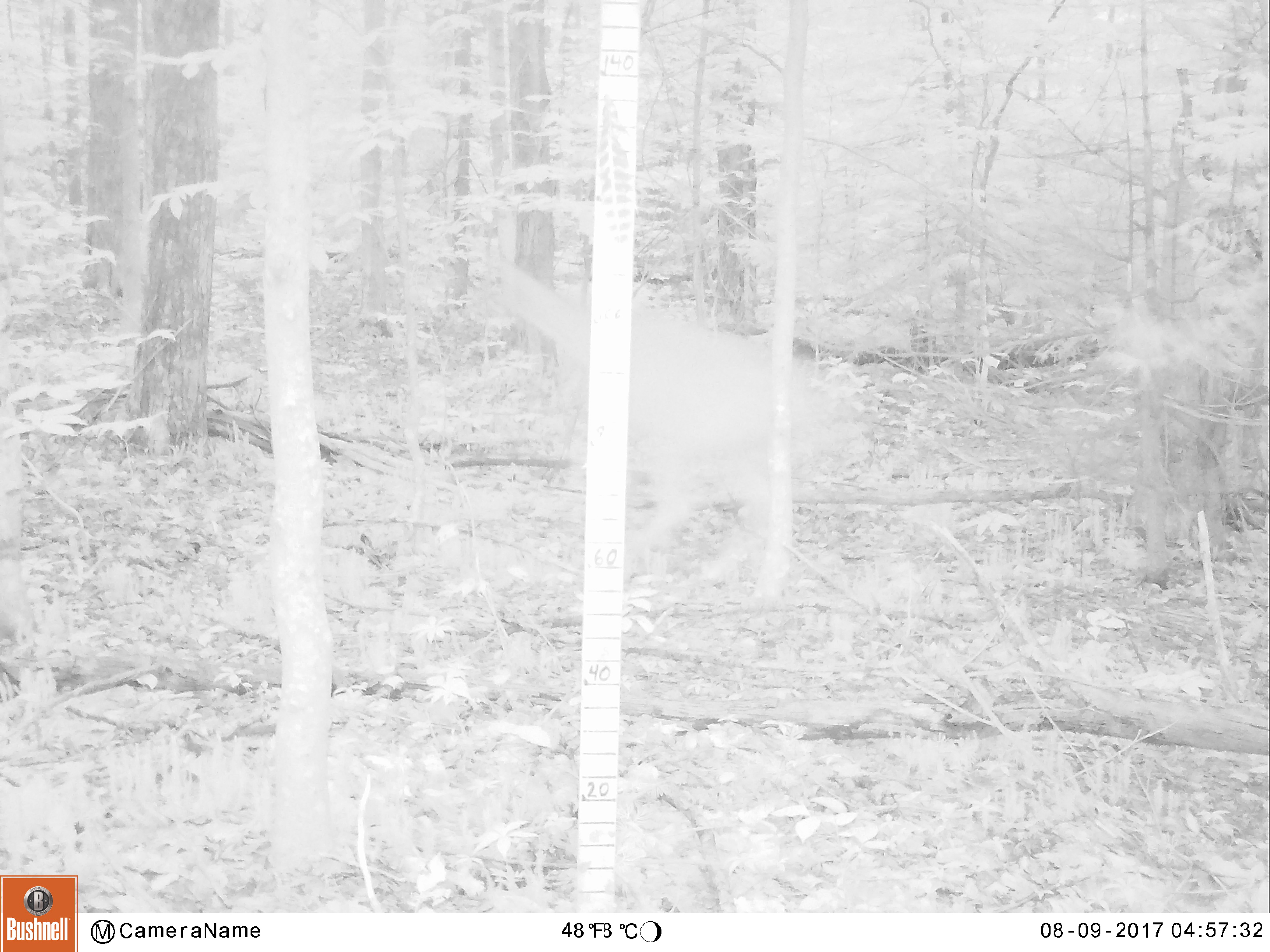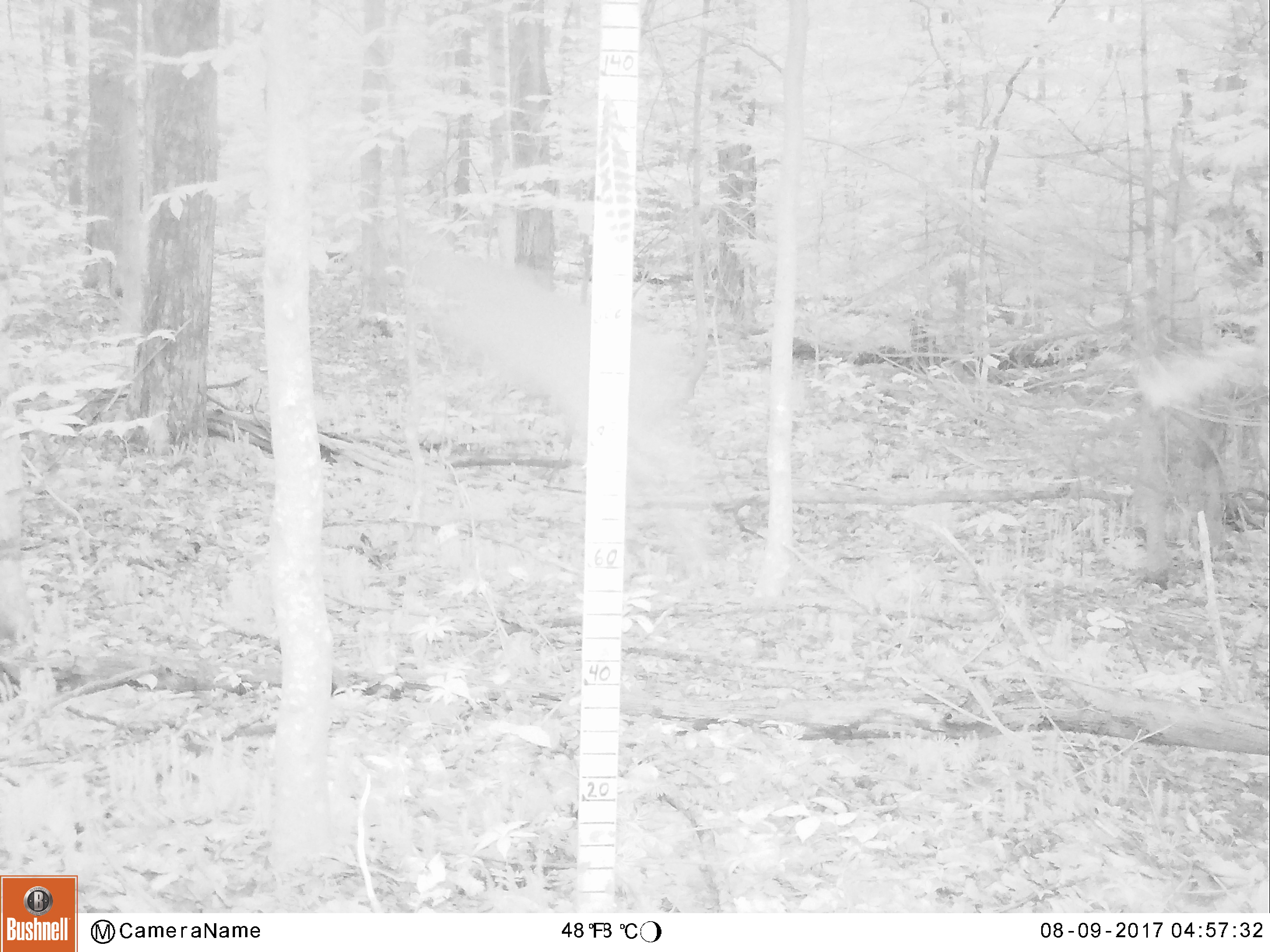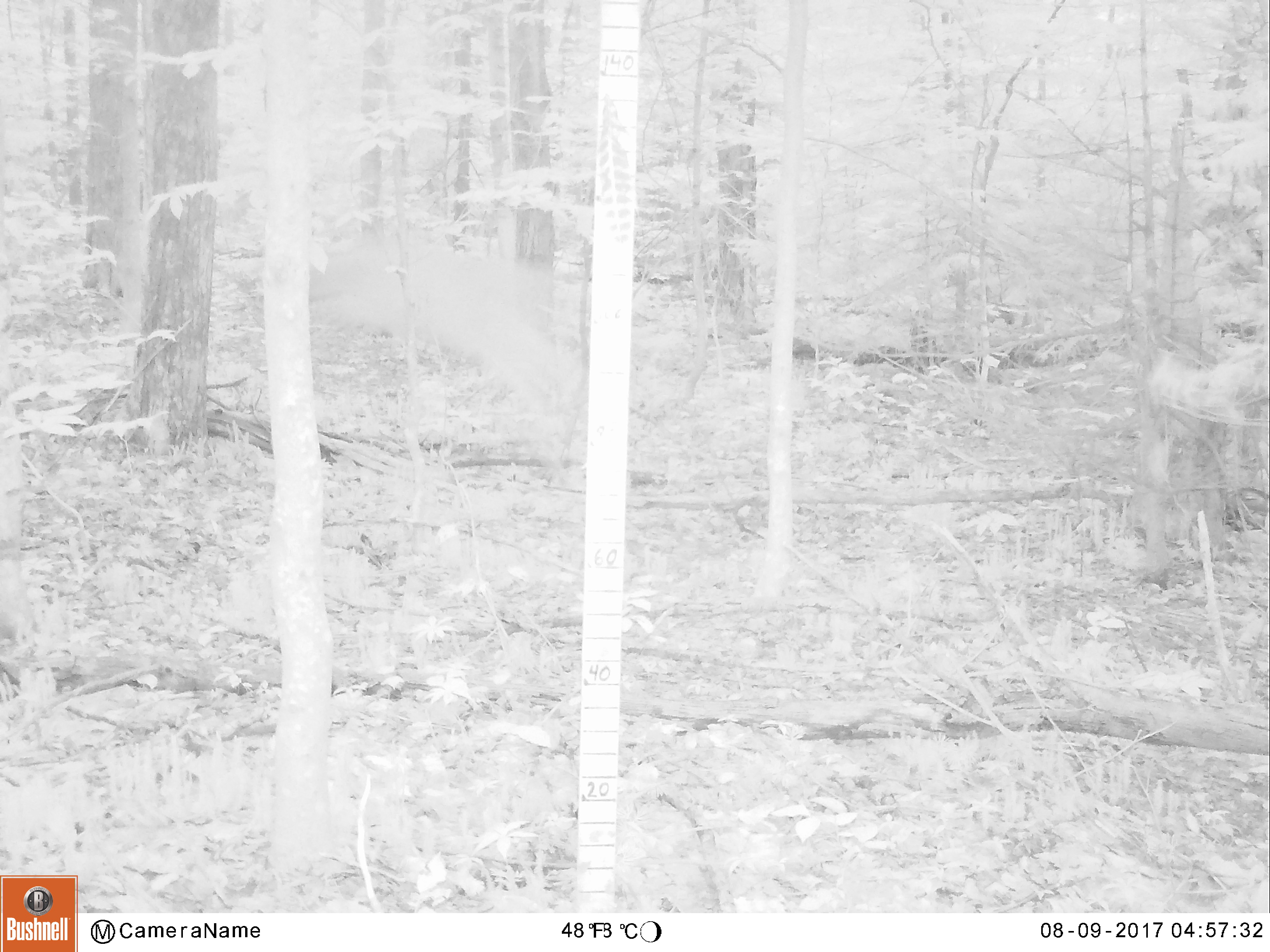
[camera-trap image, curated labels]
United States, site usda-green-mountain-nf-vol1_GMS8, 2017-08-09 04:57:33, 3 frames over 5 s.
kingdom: Animalia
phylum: Chordata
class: Mammalia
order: Artiodactyla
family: Cervidae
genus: Odocoileus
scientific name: Odocoileus virginianus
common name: white-tailed deer